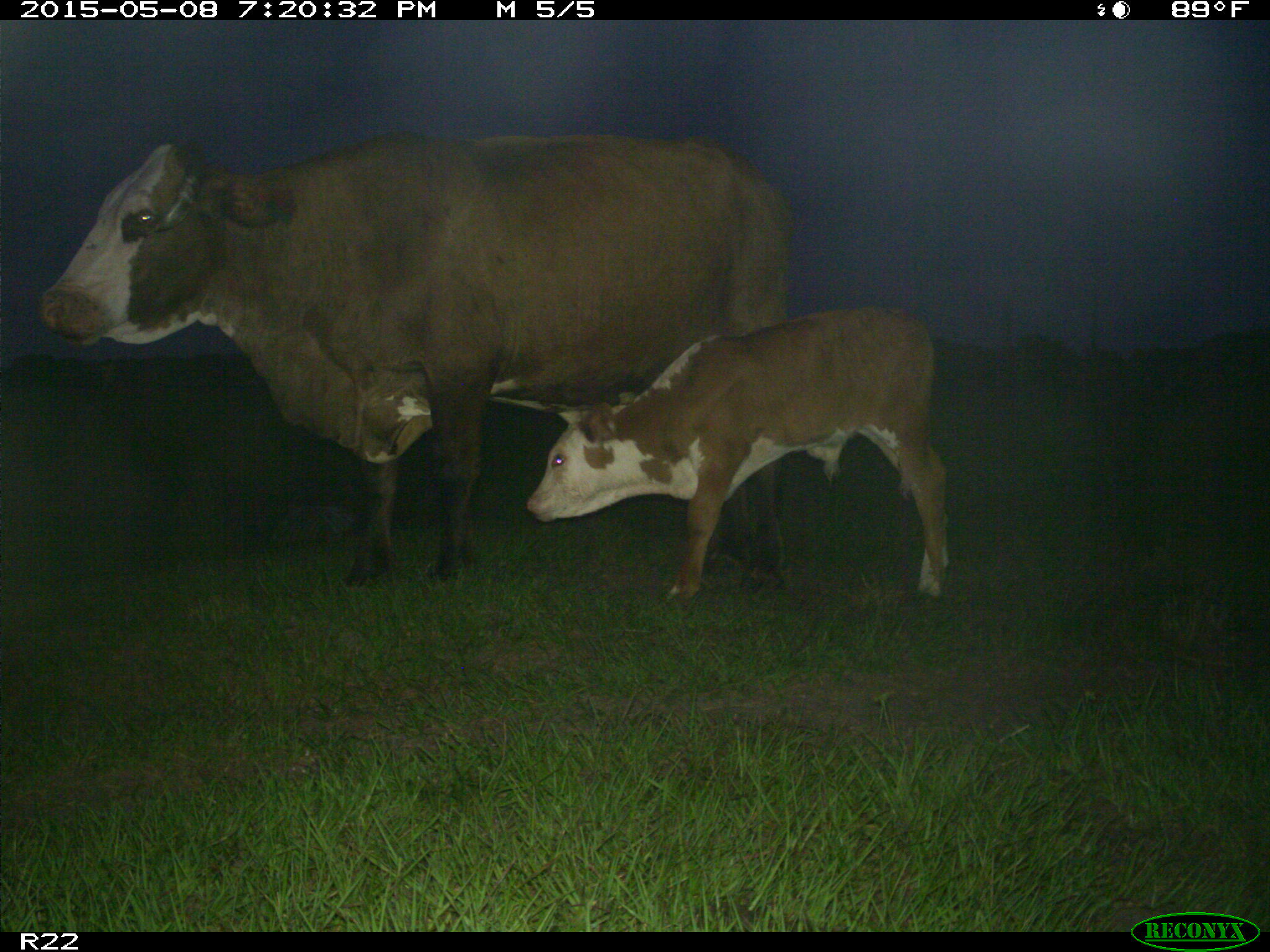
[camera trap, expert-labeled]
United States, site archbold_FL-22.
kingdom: Animalia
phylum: Chordata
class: Mammalia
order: Artiodactyla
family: Bovidae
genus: Bos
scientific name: Bos taurus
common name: domestic cow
Bos taurus (domestic cow).